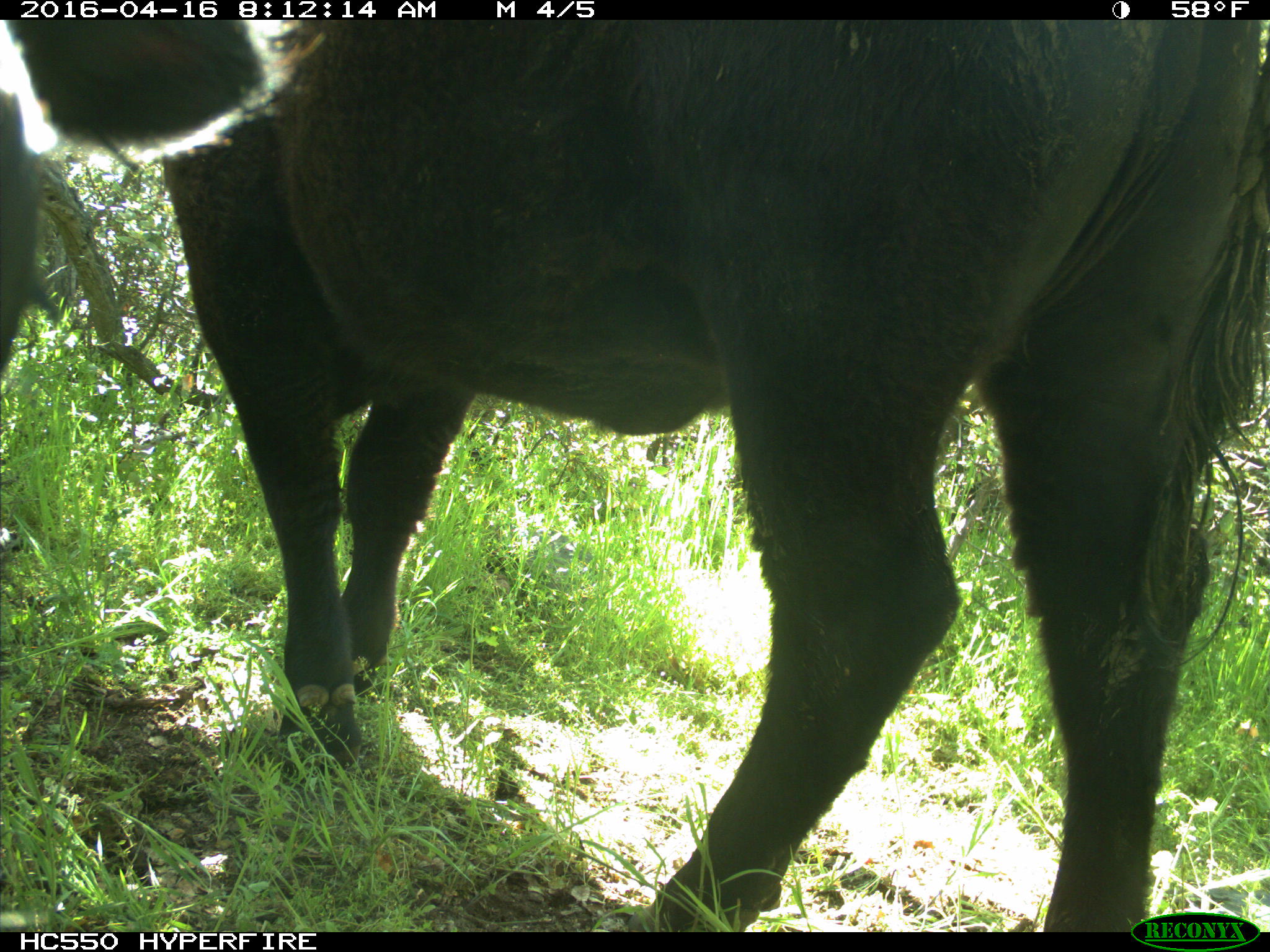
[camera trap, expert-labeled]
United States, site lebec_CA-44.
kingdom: Animalia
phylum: Chordata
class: Mammalia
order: Artiodactyla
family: Bovidae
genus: Bos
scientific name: Bos taurus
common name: domestic cow